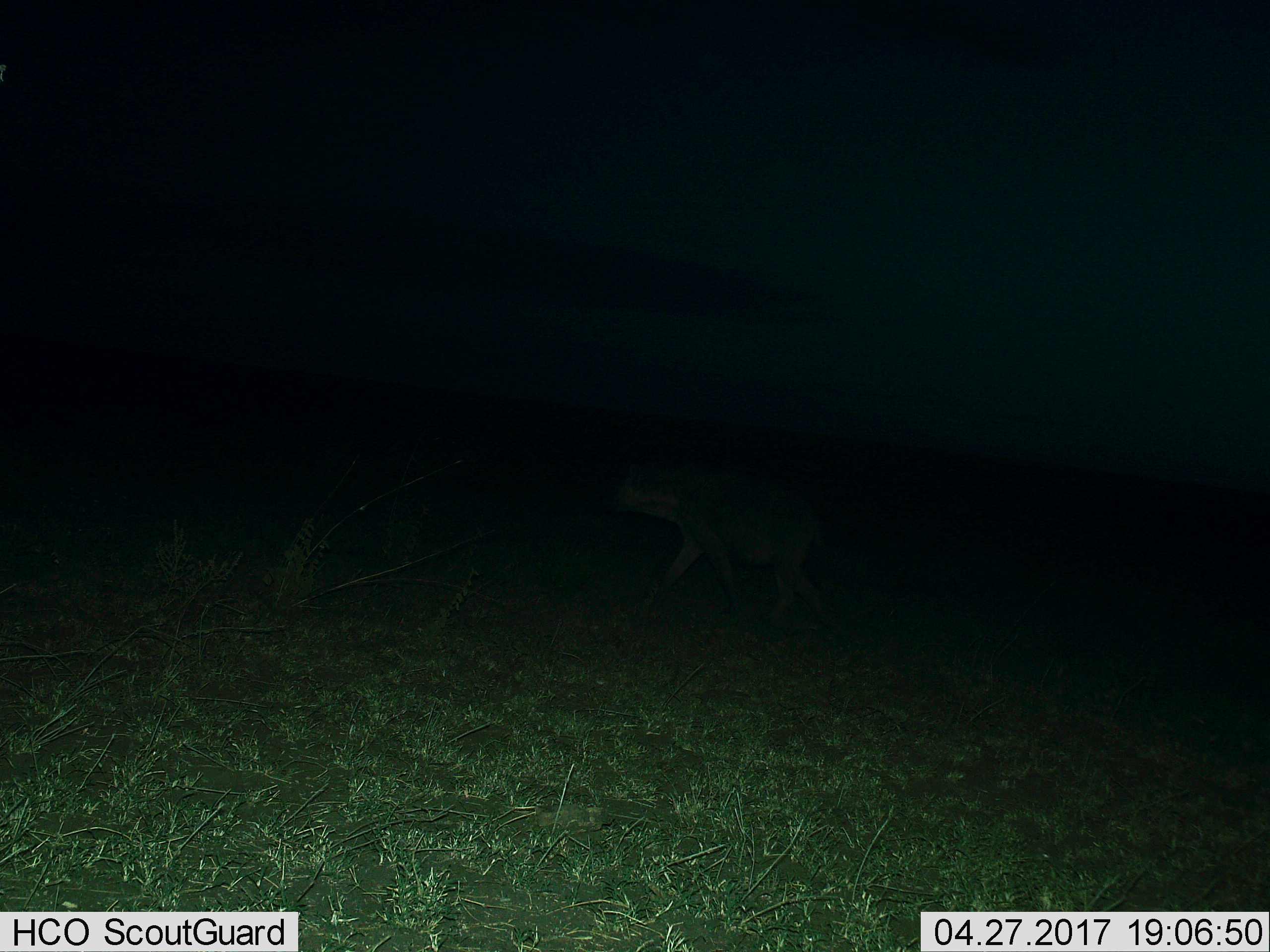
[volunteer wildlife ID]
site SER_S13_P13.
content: unidentified animal